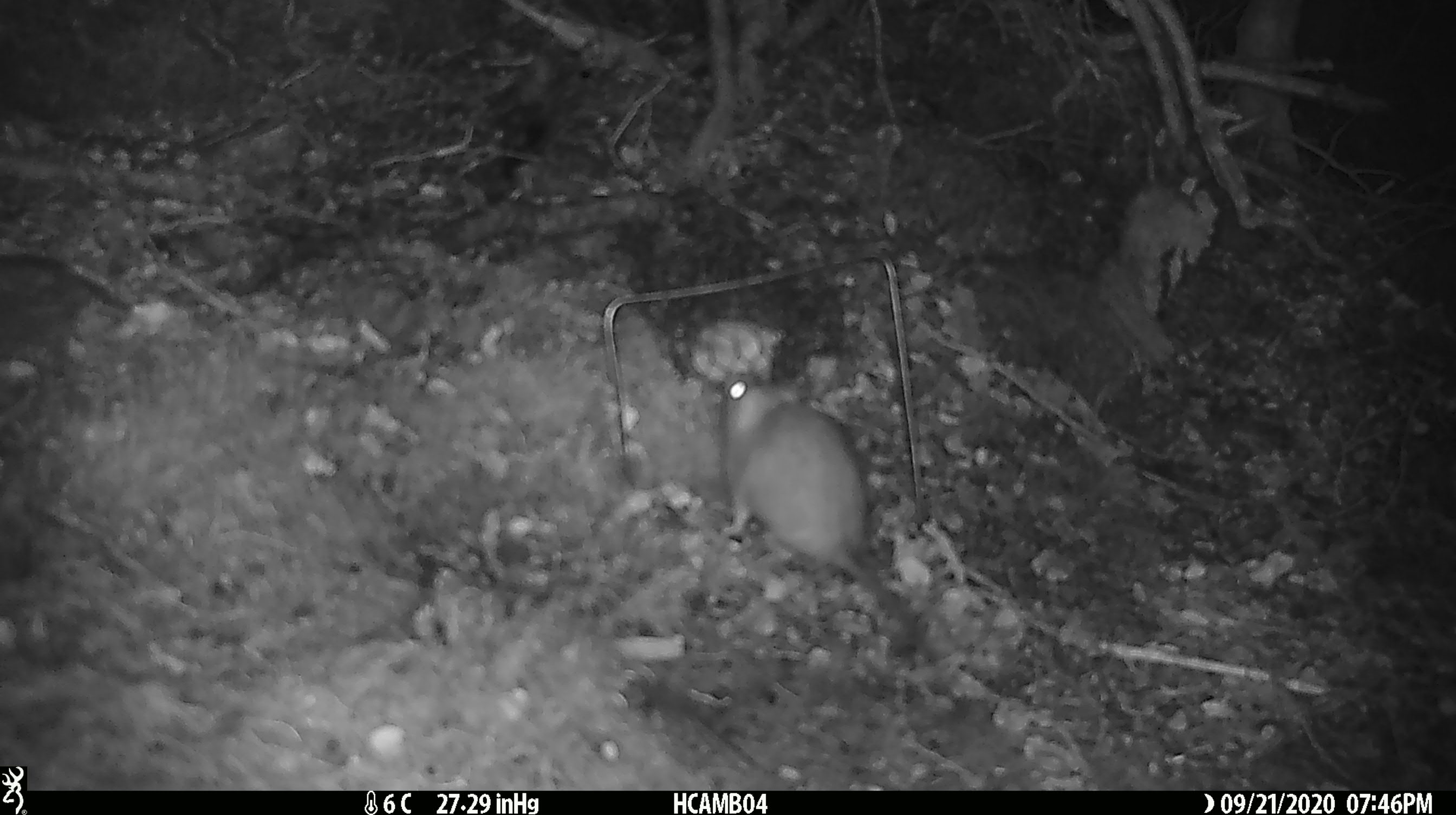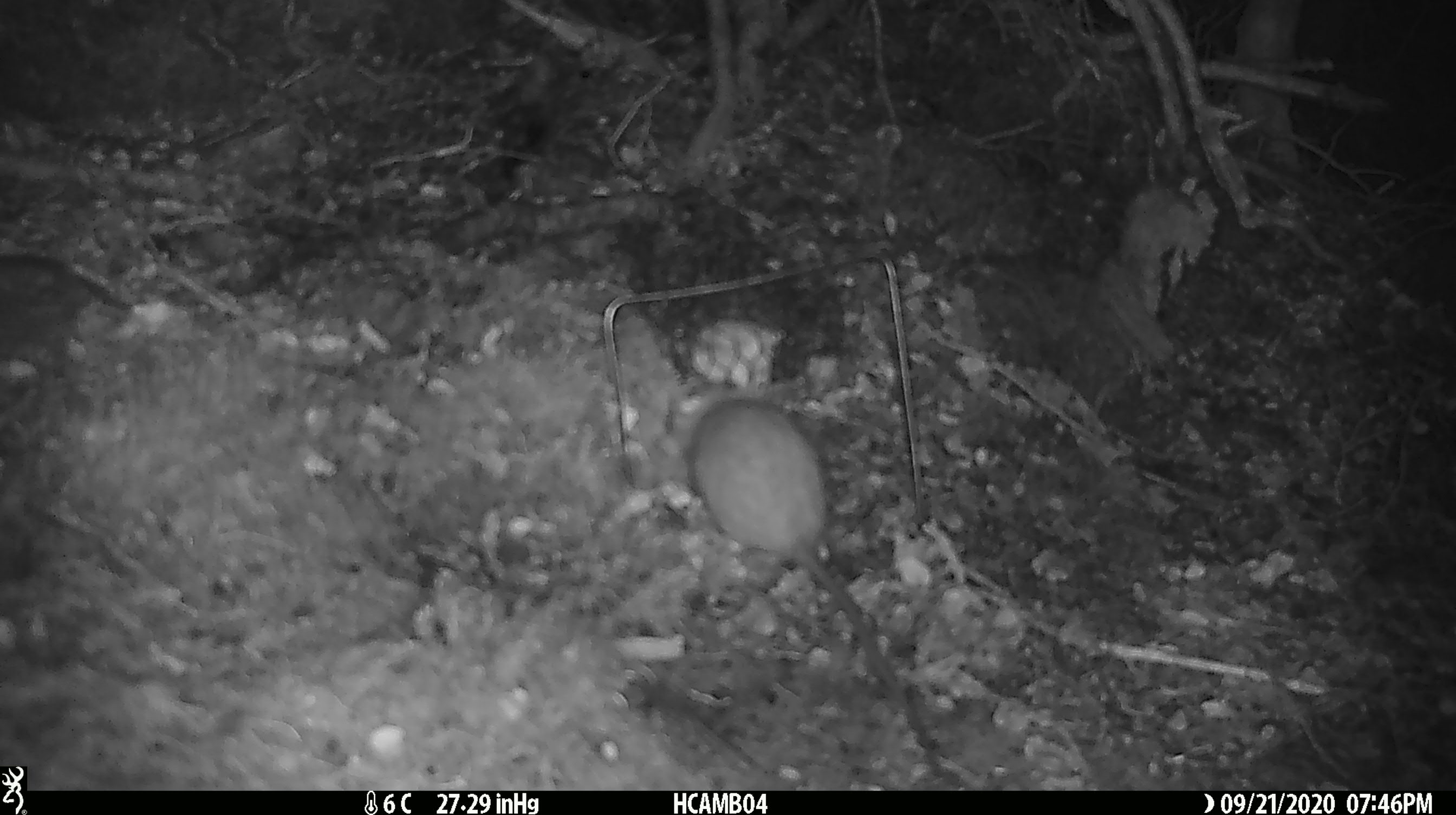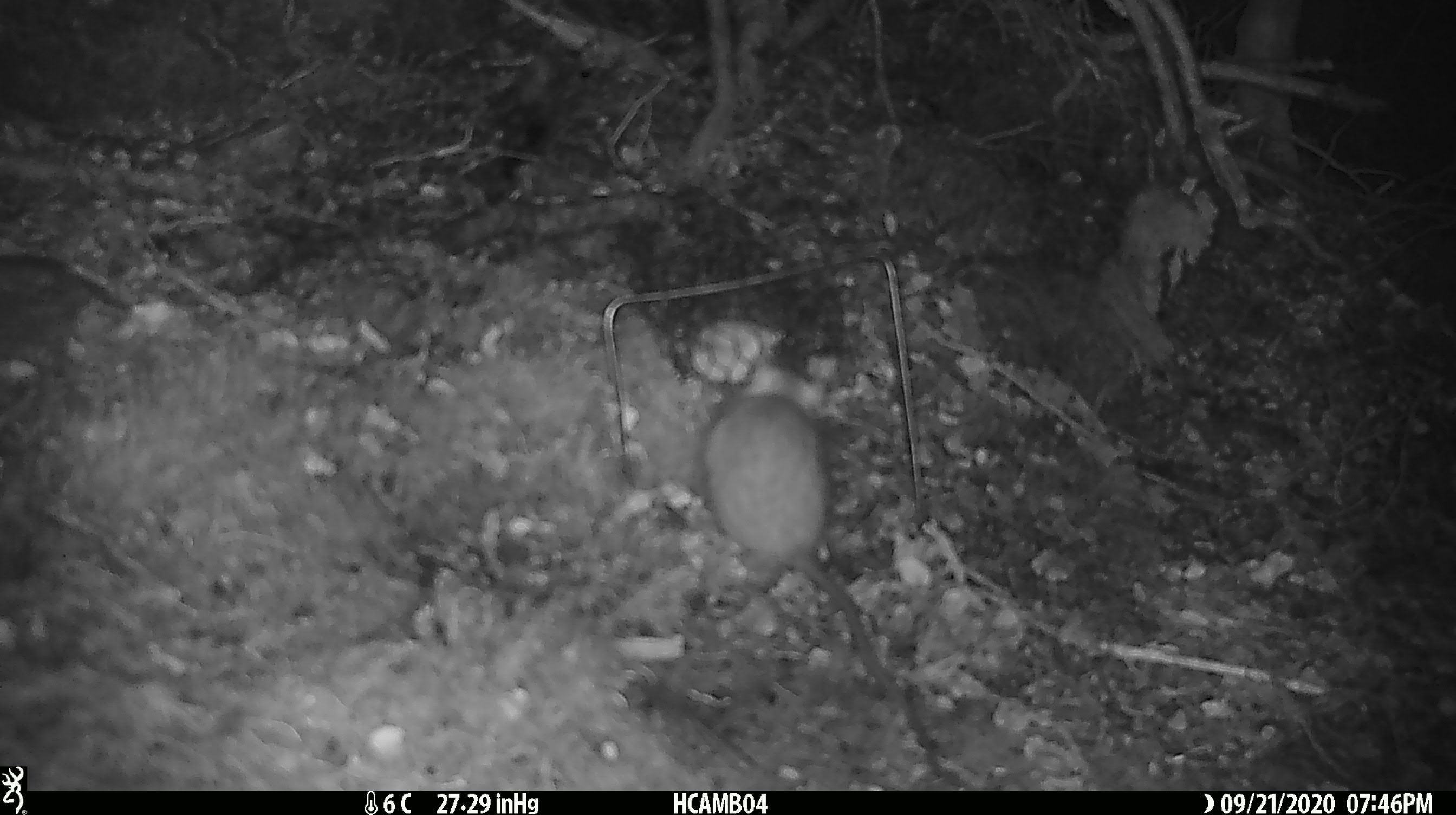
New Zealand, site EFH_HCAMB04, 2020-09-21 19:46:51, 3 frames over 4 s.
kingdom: Animalia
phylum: Chordata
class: Mammalia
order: Rodentia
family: Muridae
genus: Rattus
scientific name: Rattus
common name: rat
Rat (Rattus).